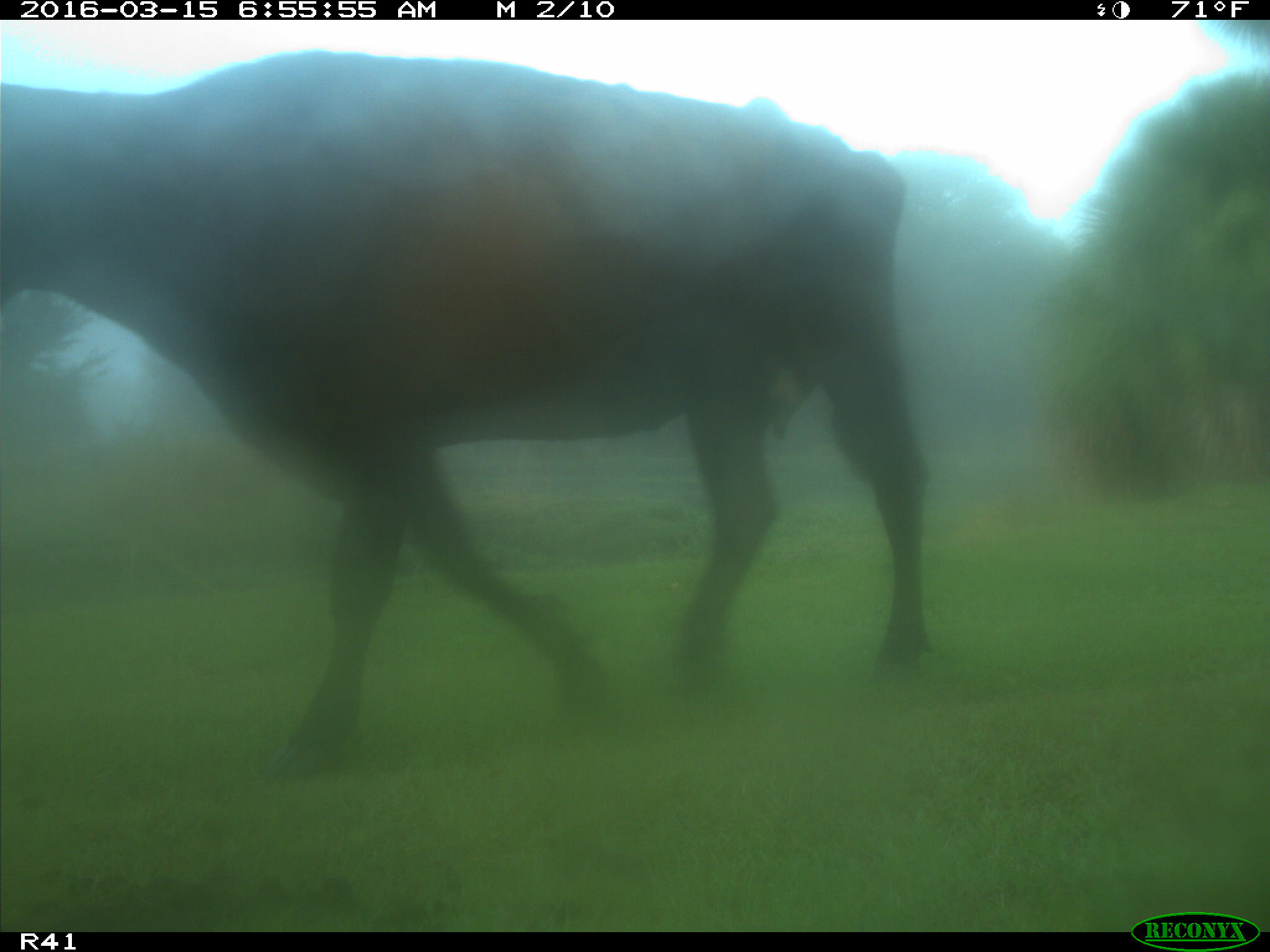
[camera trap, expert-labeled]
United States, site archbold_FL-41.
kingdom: Animalia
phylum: Chordata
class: Mammalia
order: Artiodactyla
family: Bovidae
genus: Bos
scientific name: Bos taurus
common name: domestic cow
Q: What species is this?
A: Bos taurus (domestic cow).